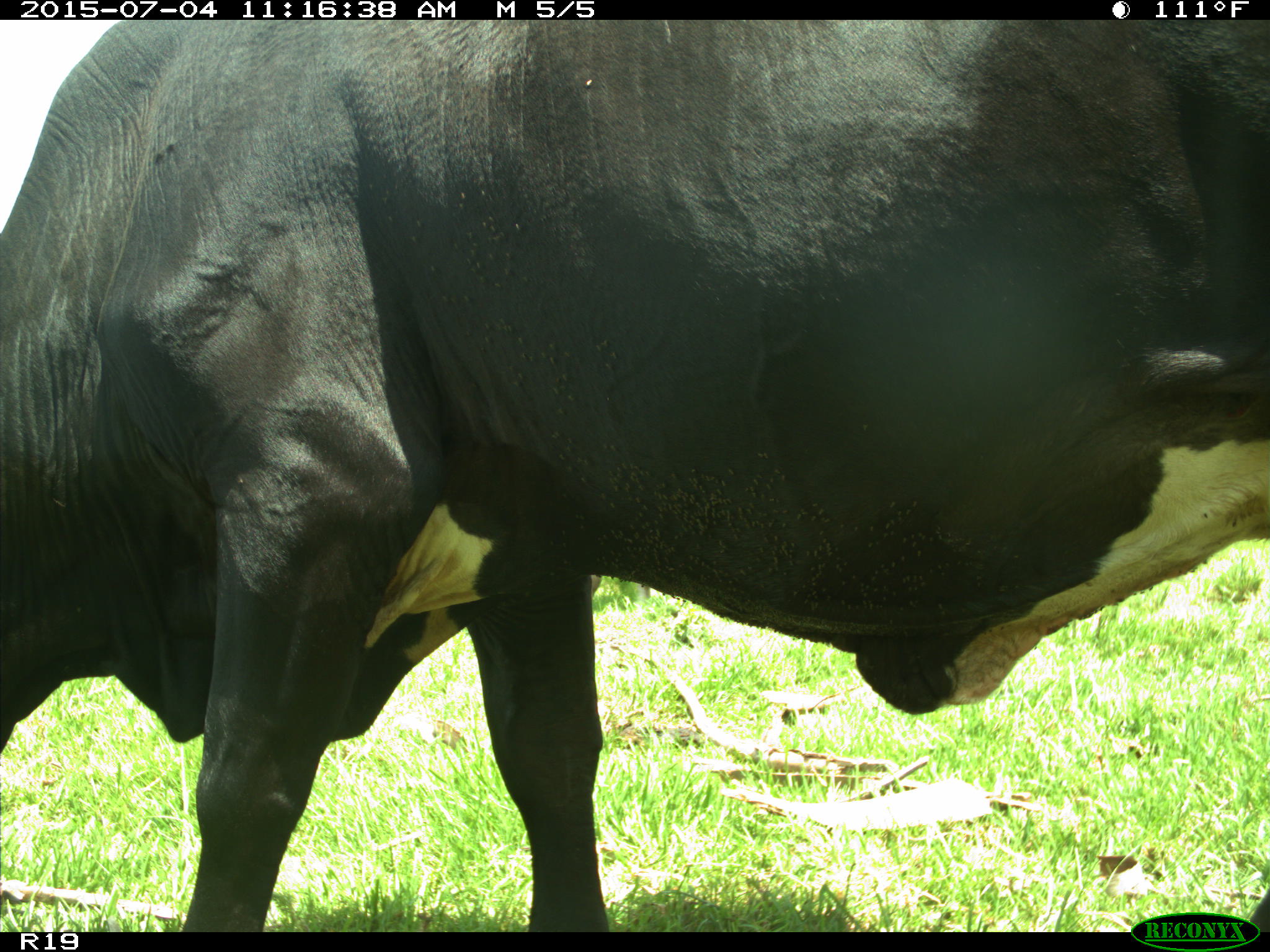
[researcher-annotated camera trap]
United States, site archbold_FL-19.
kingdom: Animalia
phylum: Chordata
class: Mammalia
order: Artiodactyla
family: Bovidae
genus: Bos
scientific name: Bos taurus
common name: domestic cow